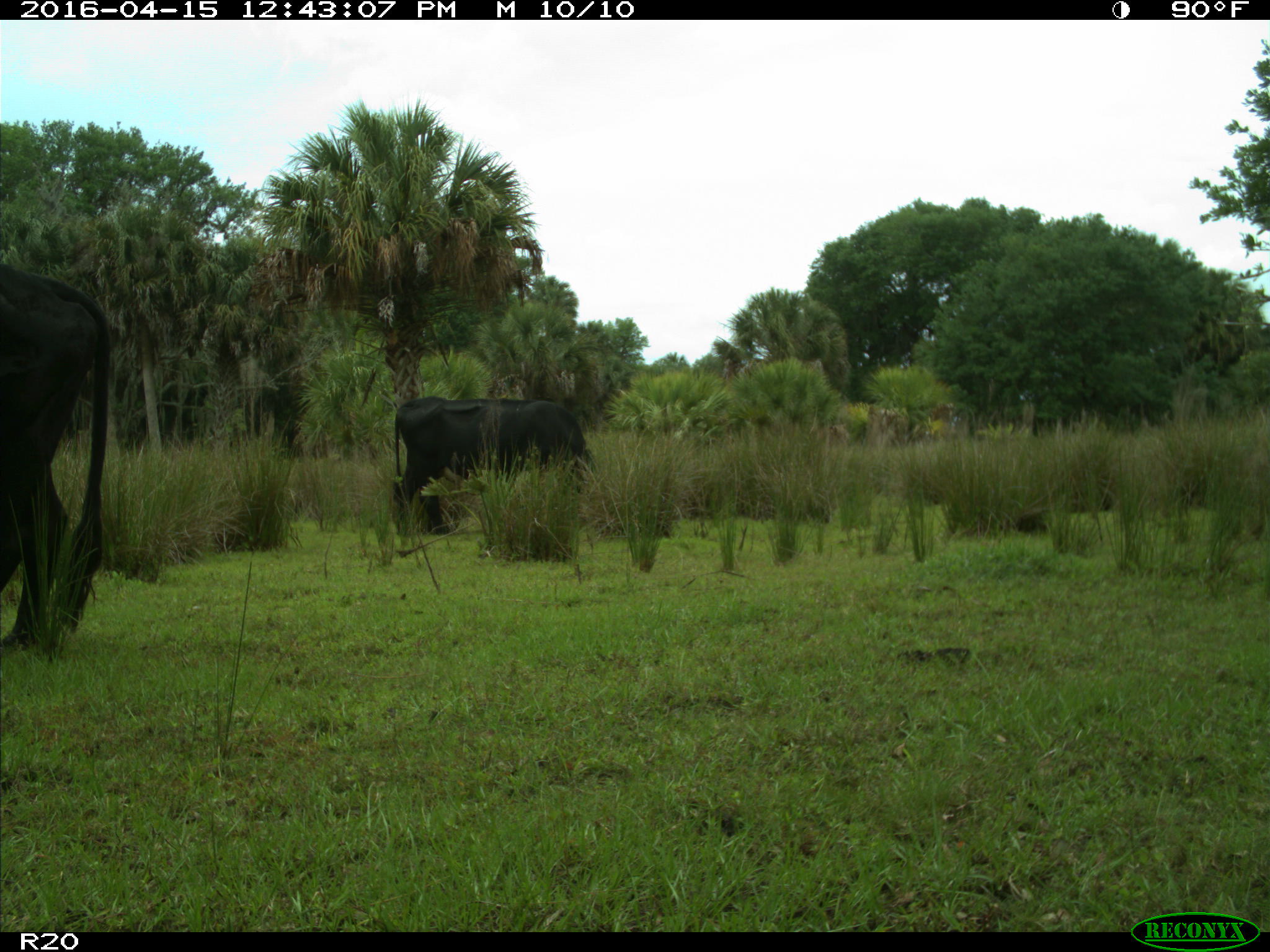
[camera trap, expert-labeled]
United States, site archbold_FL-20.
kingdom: Animalia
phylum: Chordata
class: Mammalia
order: Artiodactyla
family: Bovidae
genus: Bos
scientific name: Bos taurus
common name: domestic cow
Bos taurus (domestic cow).